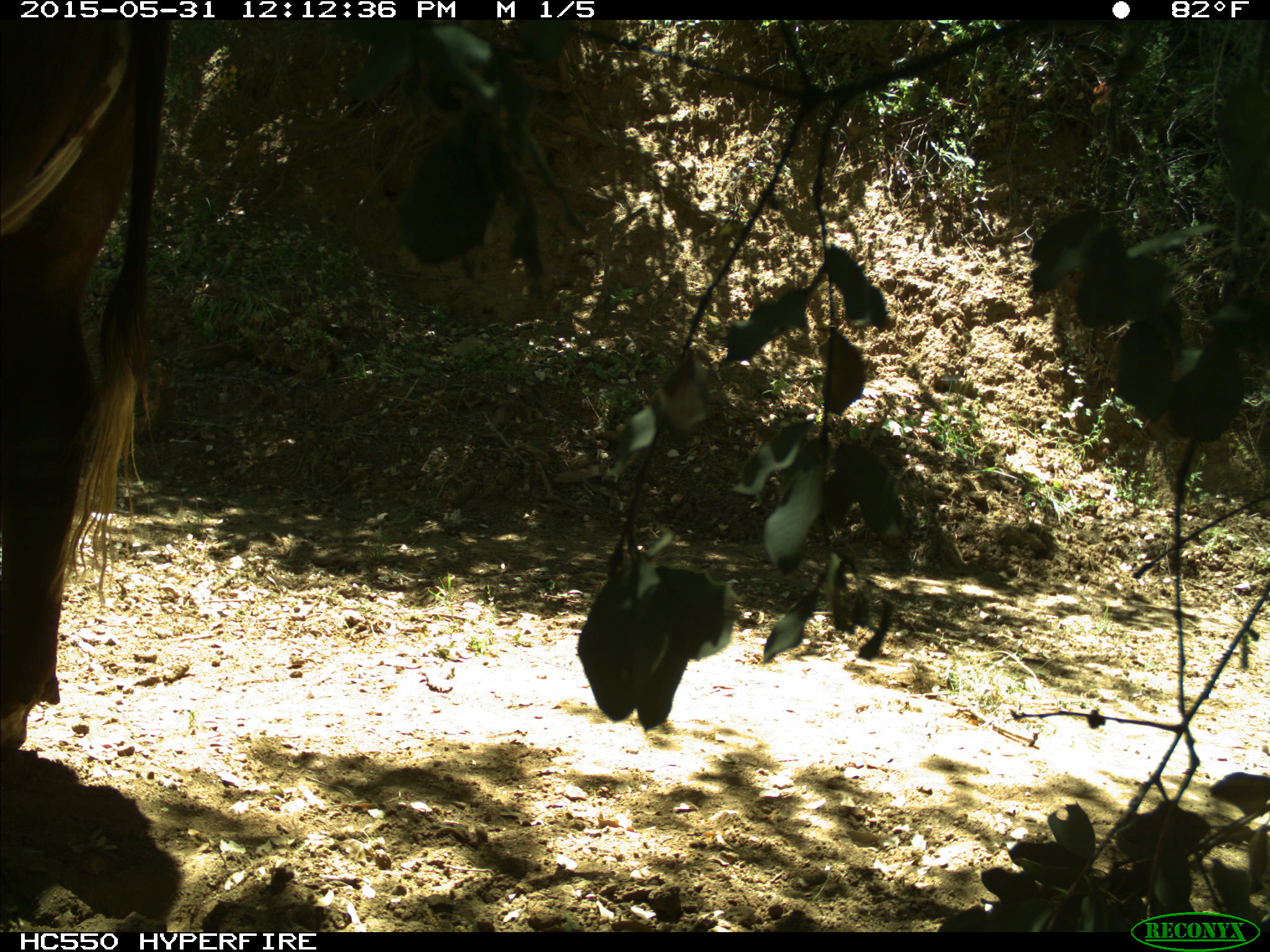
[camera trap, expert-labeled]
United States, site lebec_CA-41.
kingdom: Animalia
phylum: Chordata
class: Mammalia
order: Artiodactyla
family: Bovidae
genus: Bos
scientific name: Bos taurus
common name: domestic cow